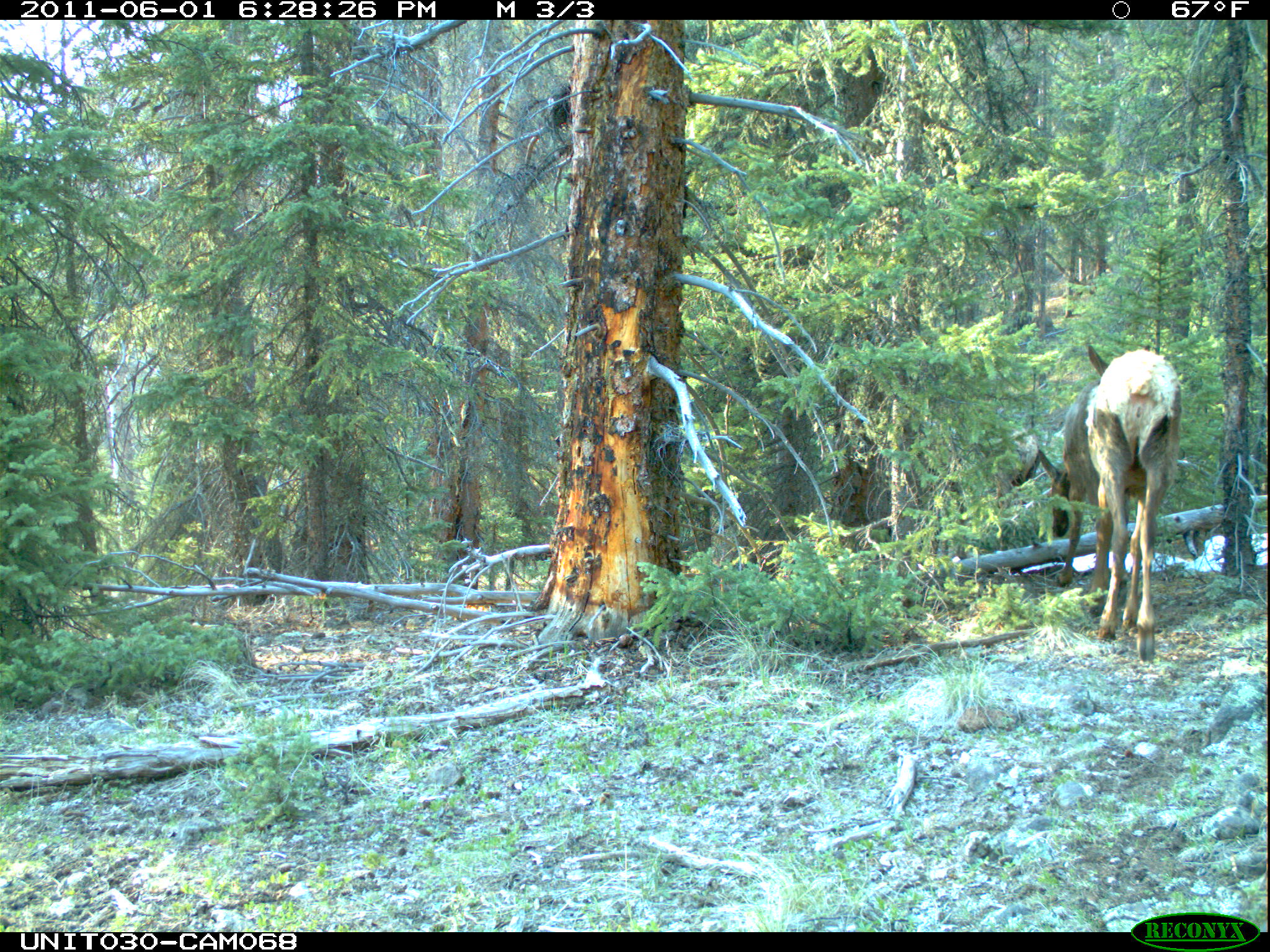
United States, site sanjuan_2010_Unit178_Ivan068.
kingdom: Animalia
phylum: Chordata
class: Mammalia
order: Artiodactyla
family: Cervidae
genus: Cervus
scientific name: Cervus elaphus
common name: red deer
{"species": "Cervus elaphus (red deer)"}